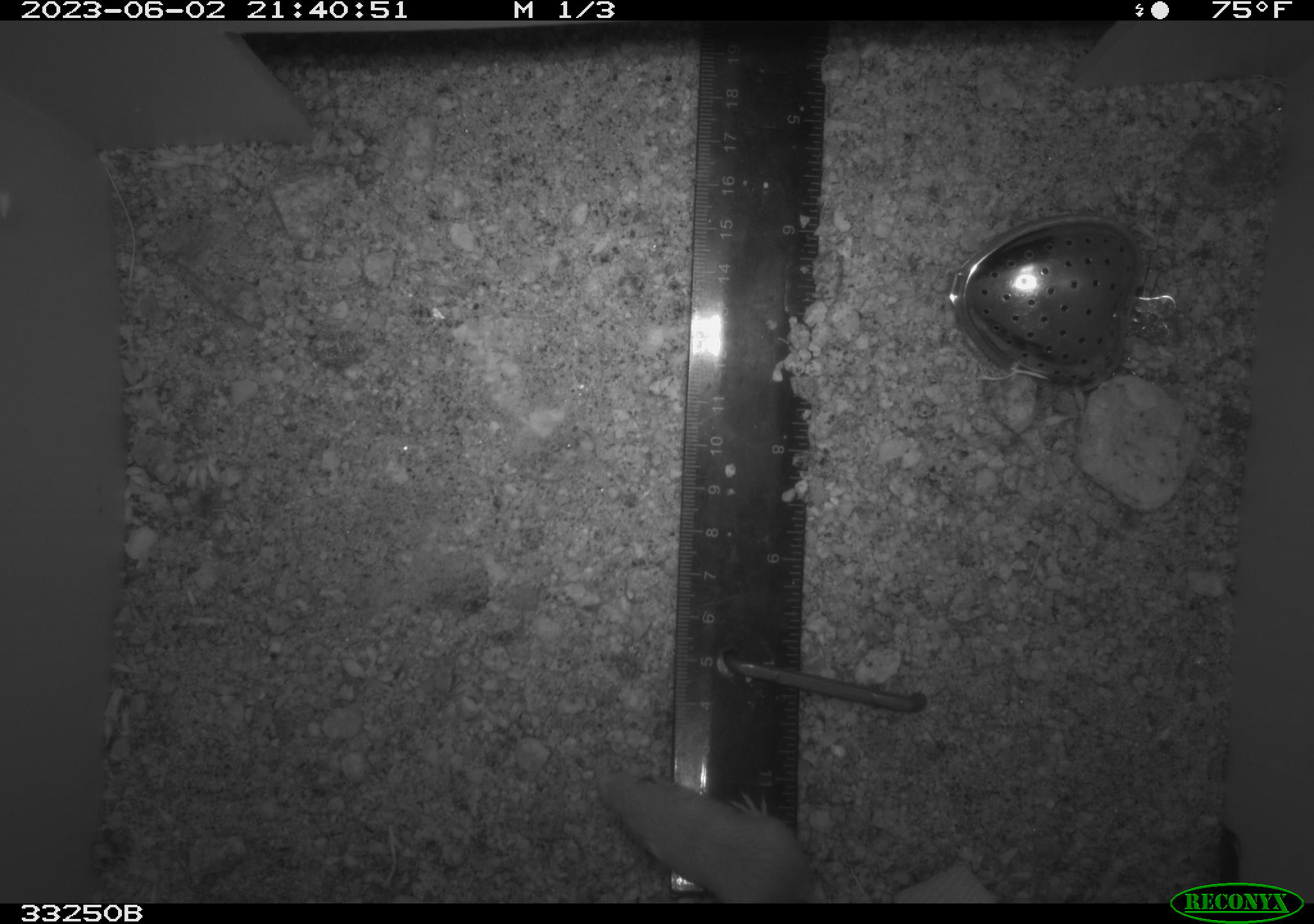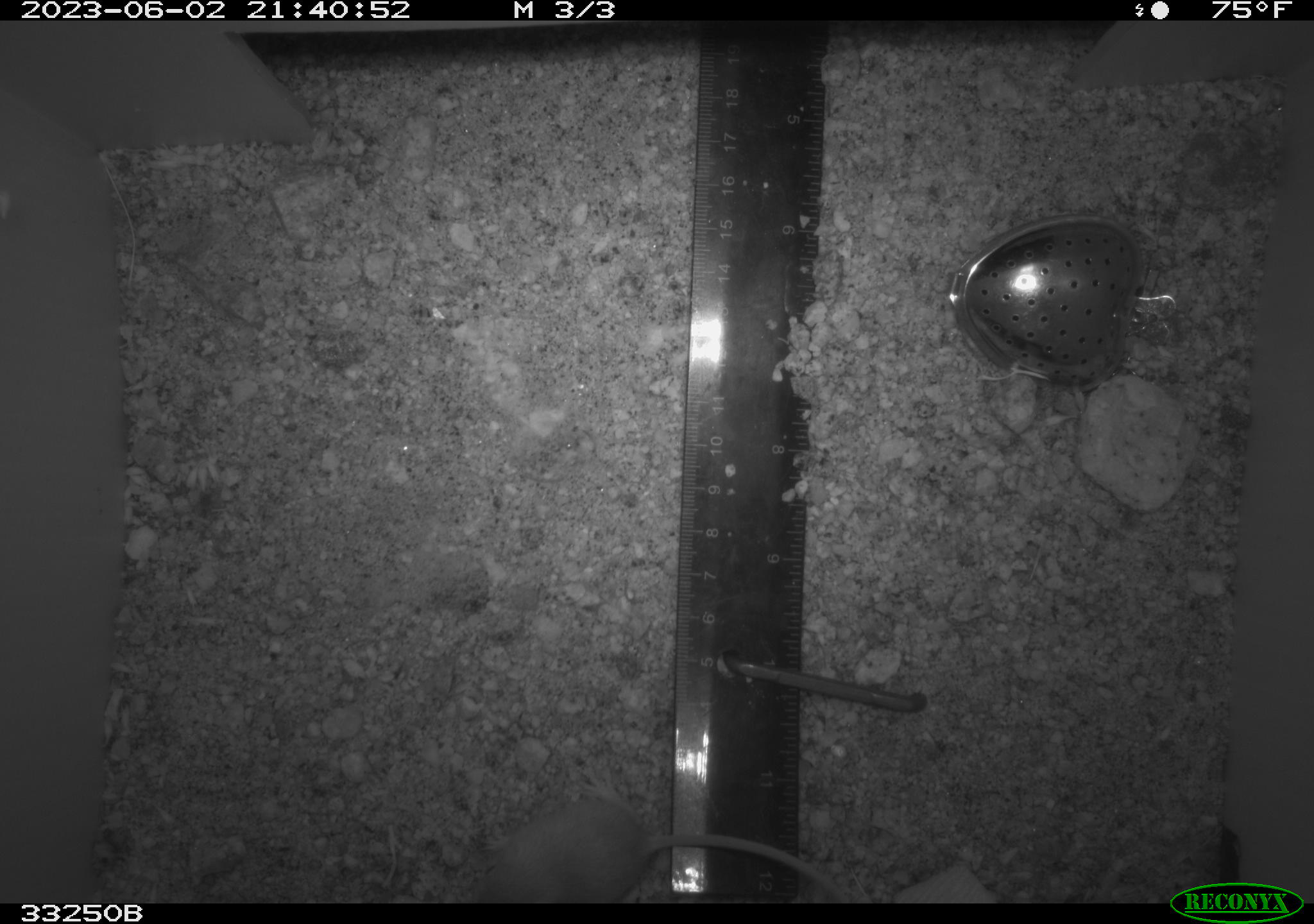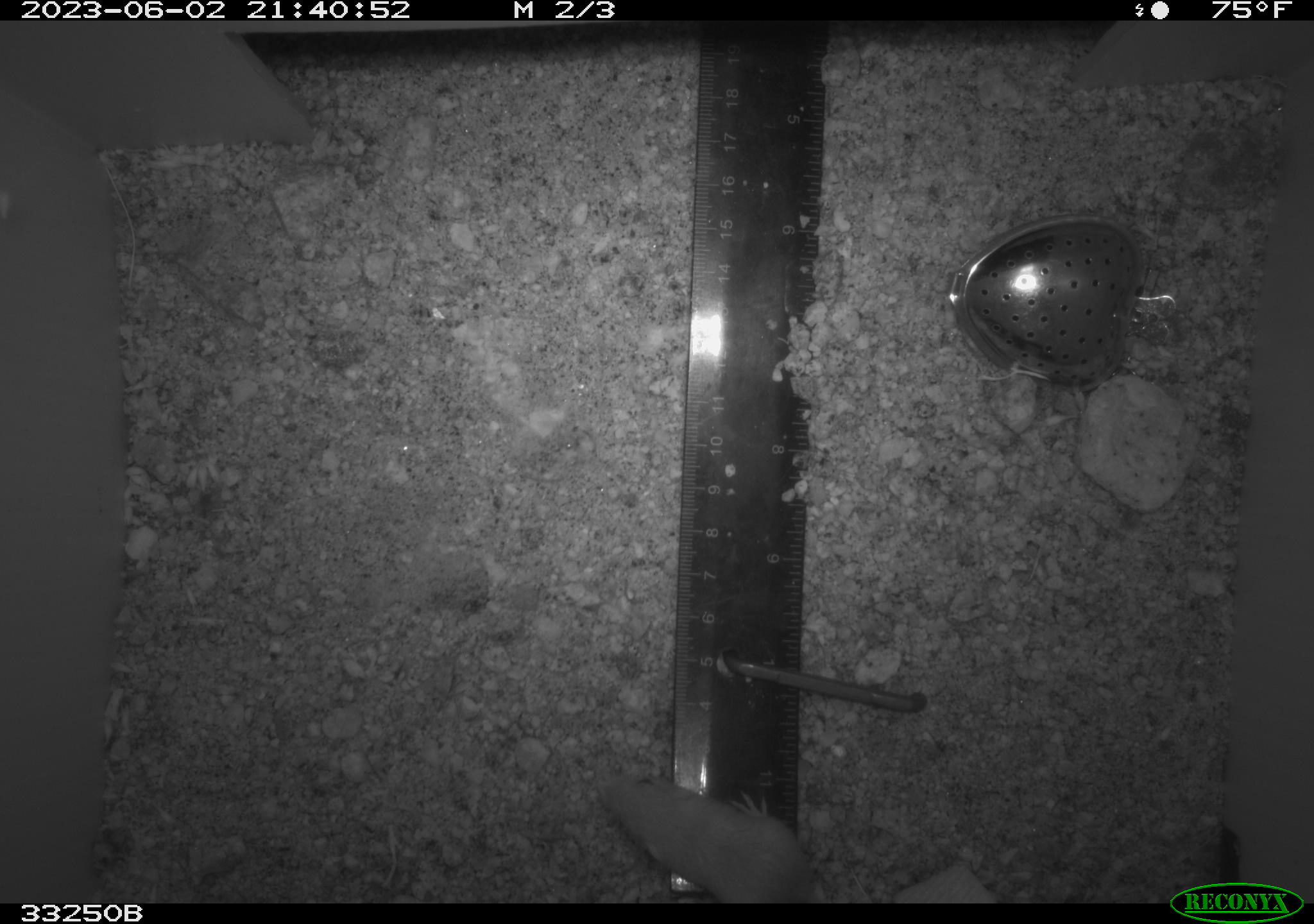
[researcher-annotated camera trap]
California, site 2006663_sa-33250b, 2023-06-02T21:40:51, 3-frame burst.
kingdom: Animalia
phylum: Chordata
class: Mammalia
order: Rodentia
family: Heteromyidae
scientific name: Heteromyidae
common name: kangaroo rats and pocket mice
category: heteromyidae family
Heteromyidae family (kangaroo rats and pocket mice) (Heteromyidae).